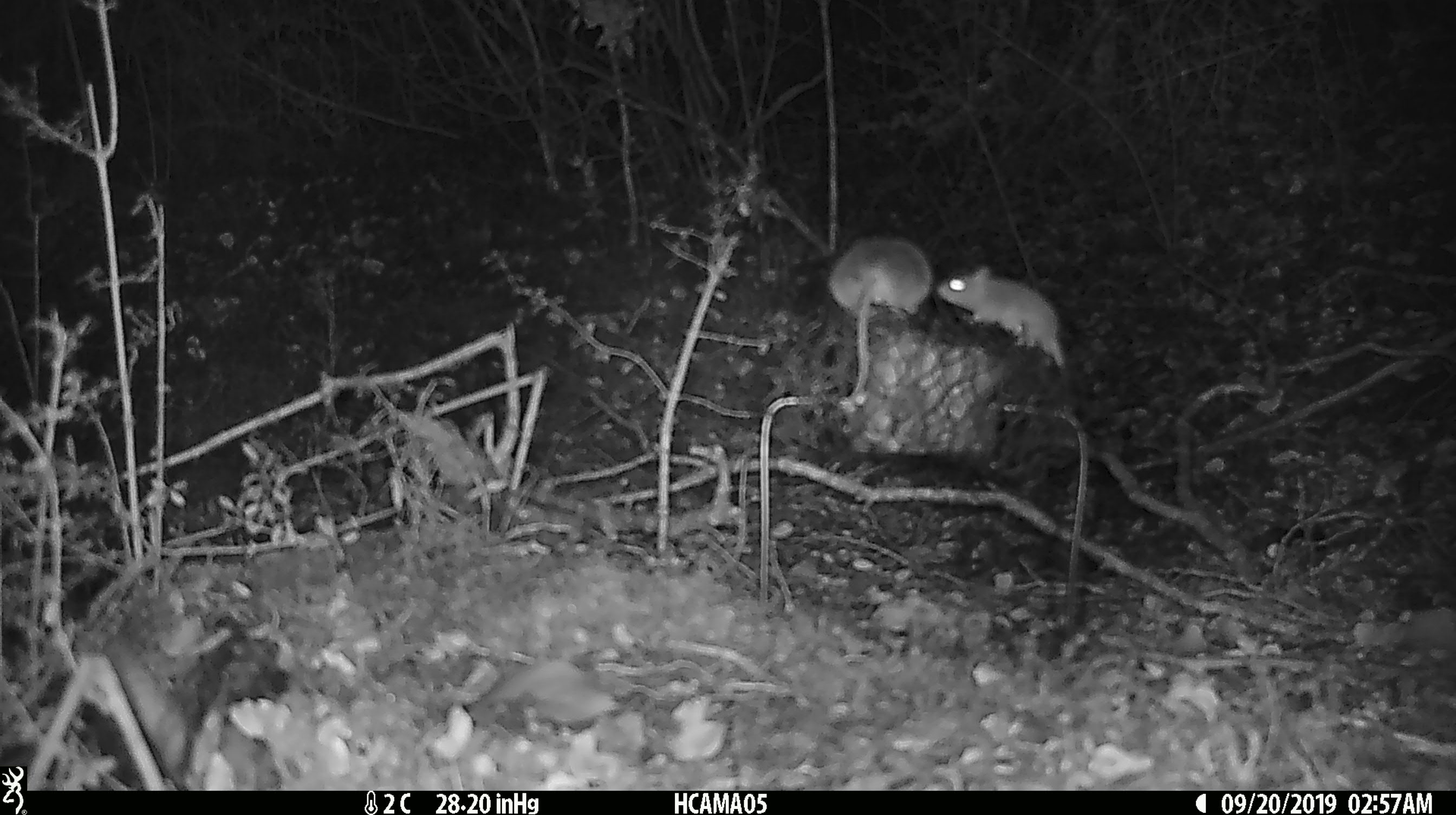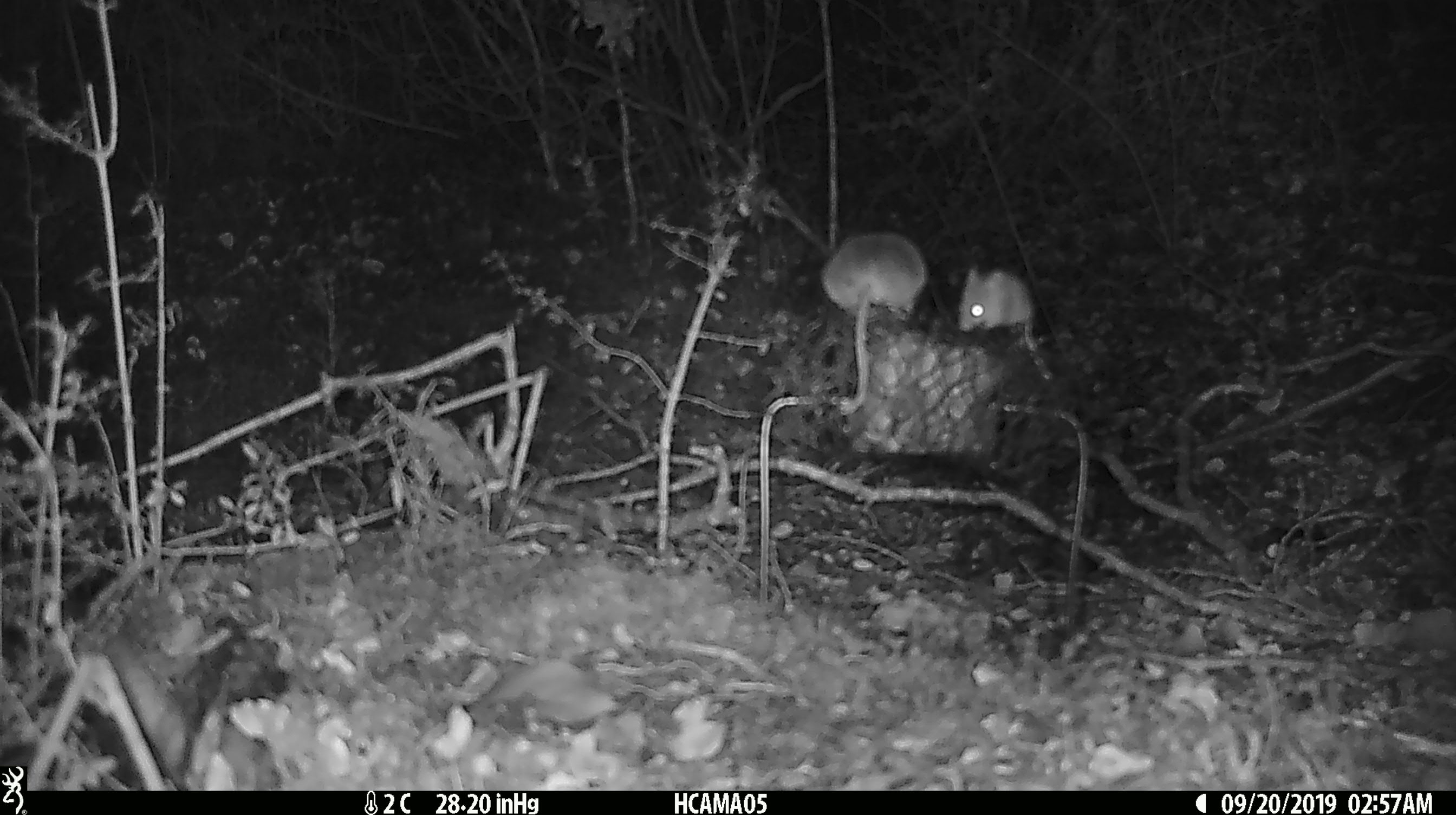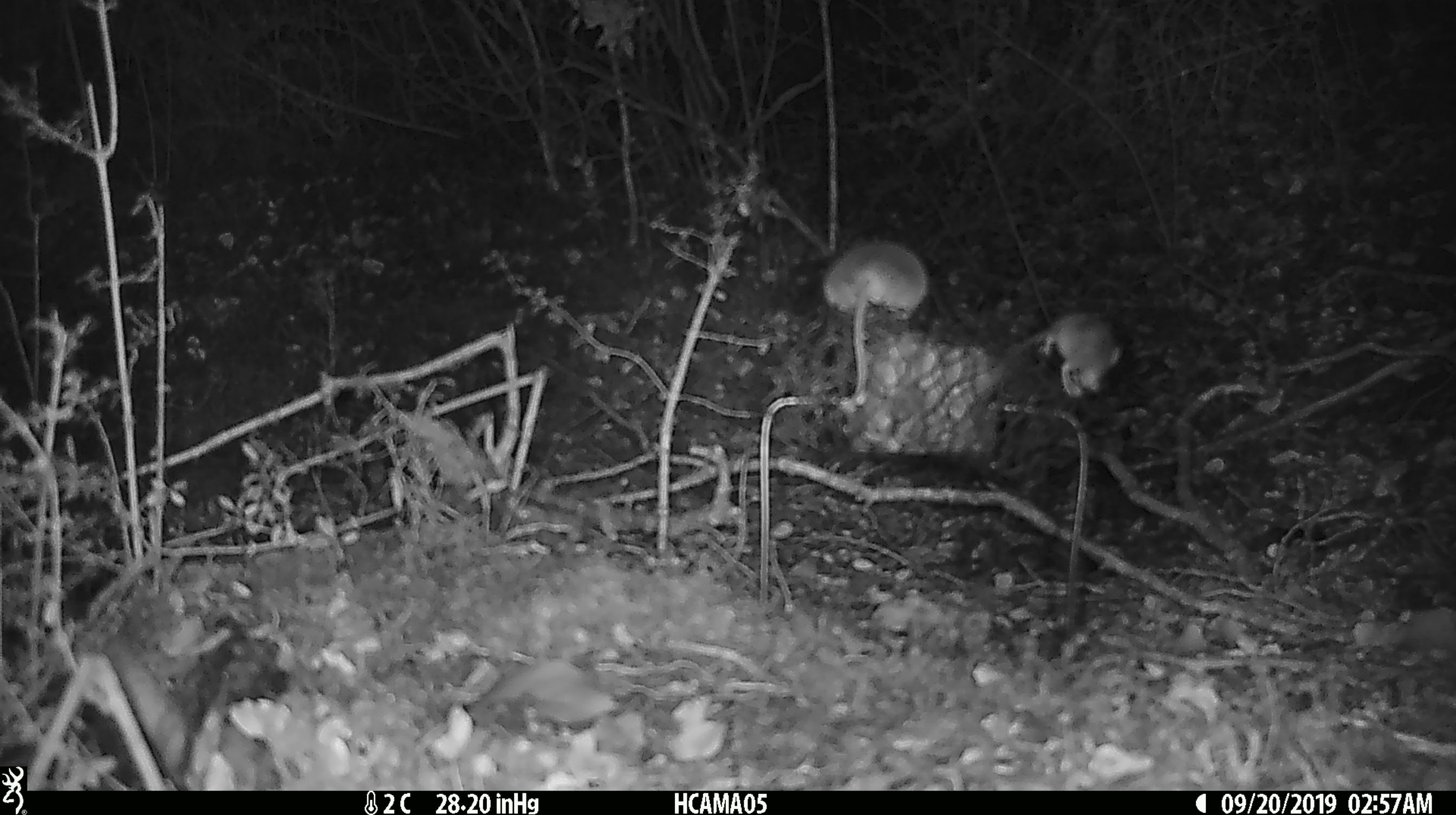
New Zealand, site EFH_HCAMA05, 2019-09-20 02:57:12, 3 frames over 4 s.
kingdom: Animalia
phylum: Chordata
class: Mammalia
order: Rodentia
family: Muridae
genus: Mus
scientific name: Mus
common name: mouse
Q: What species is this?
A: Mouse (Mus).